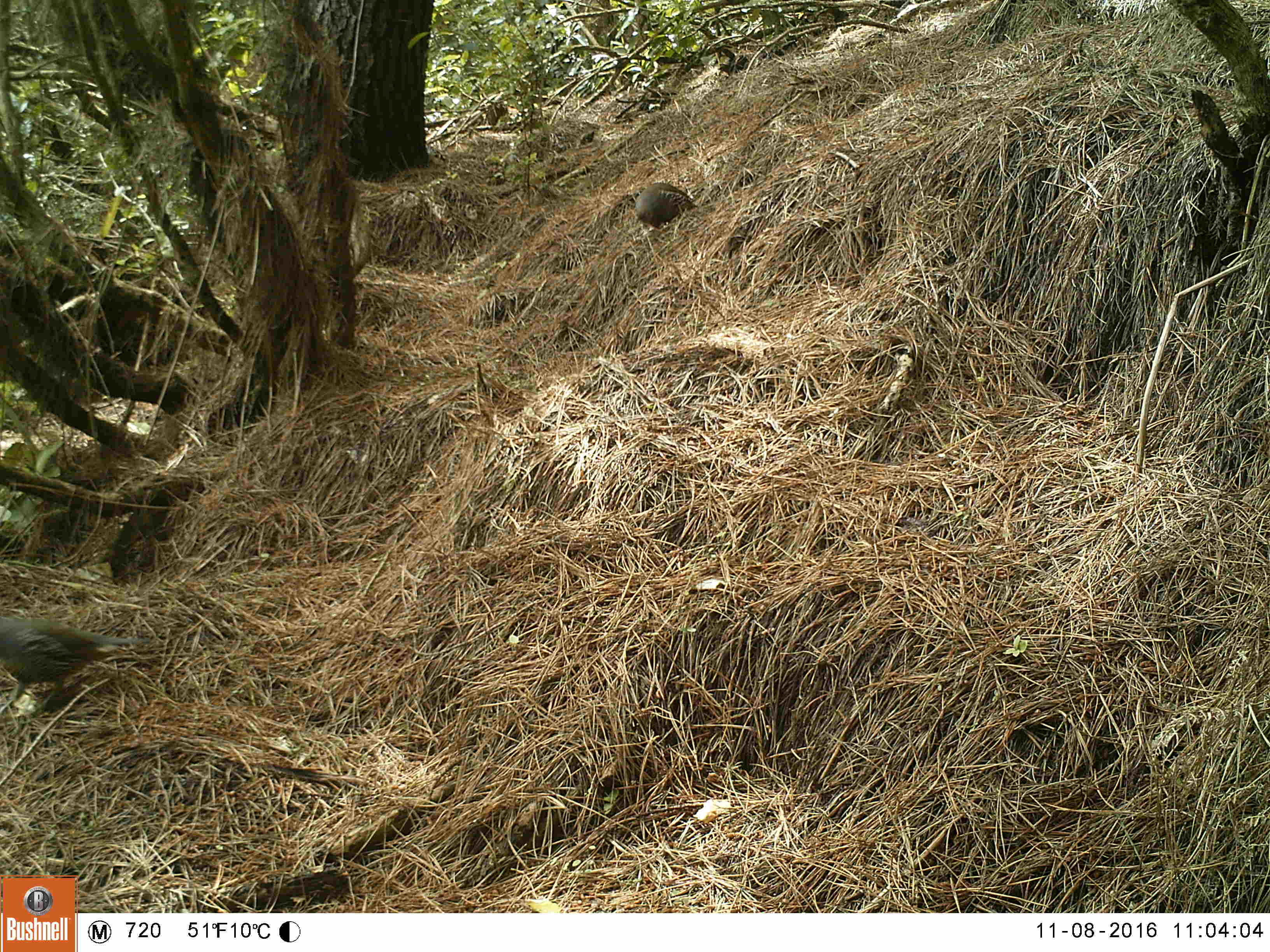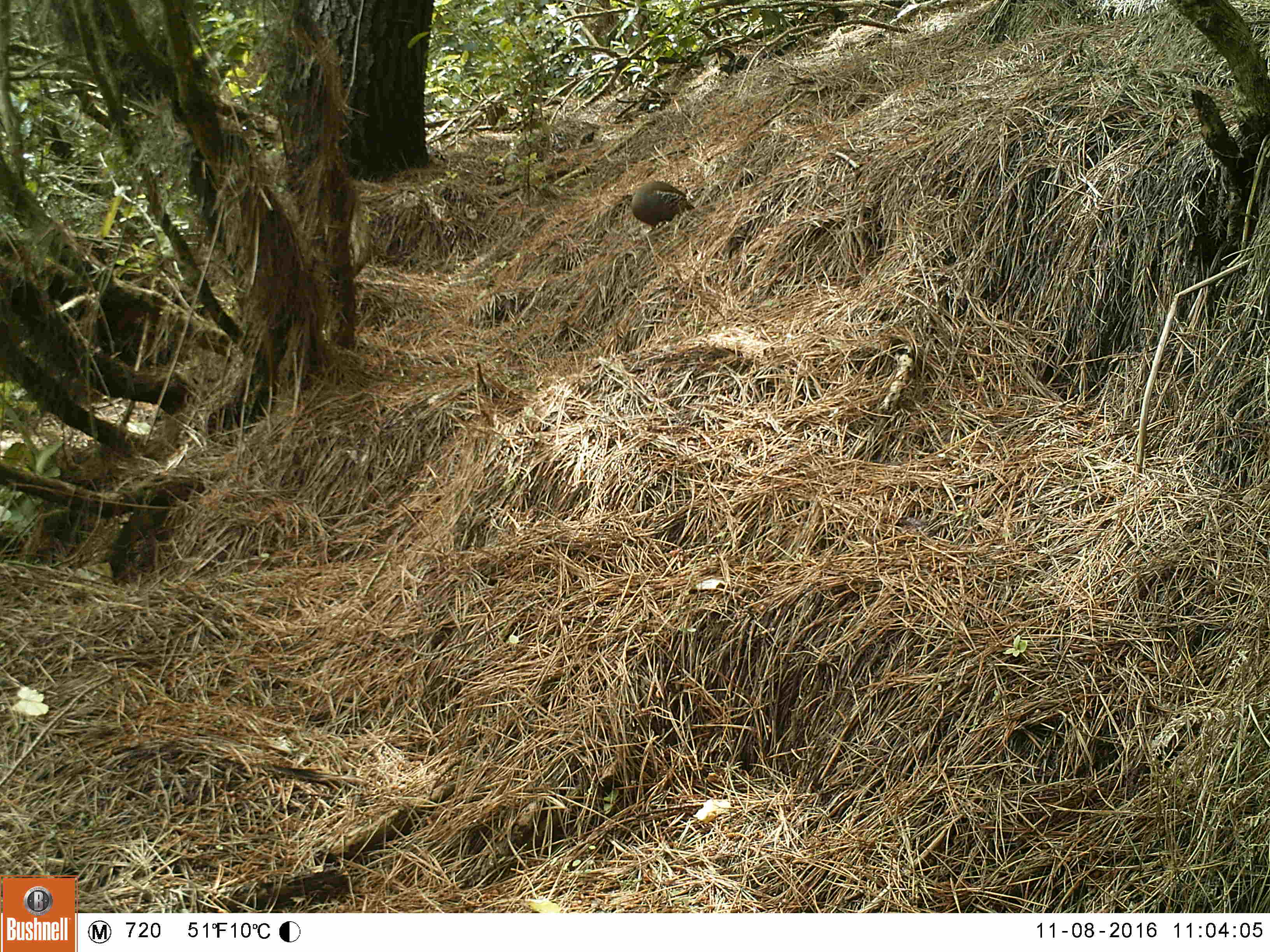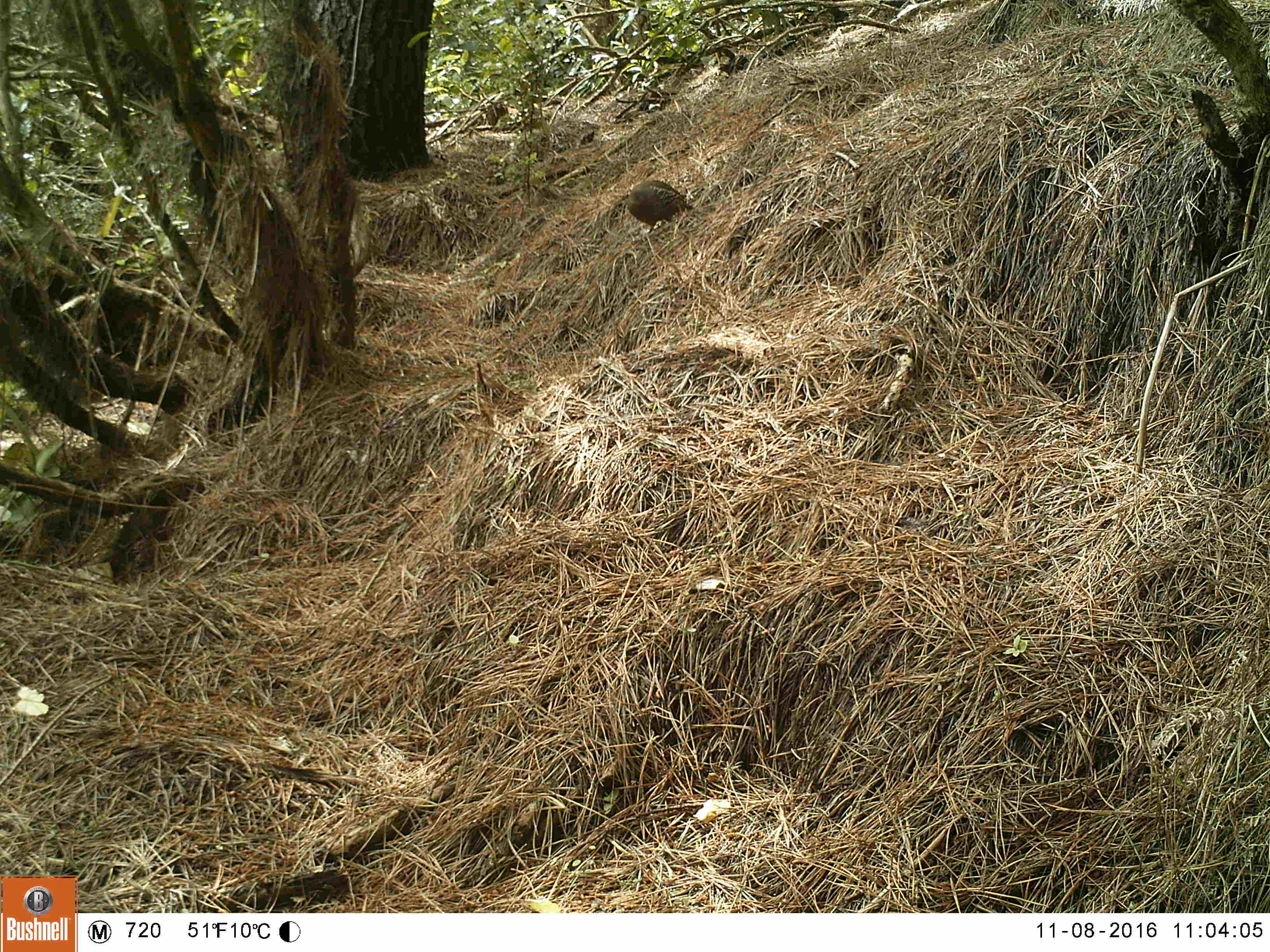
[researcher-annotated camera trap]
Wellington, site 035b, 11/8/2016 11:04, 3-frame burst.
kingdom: Animalia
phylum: Chordata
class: Aves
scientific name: Aves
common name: bird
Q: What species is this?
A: Bird (Aves).